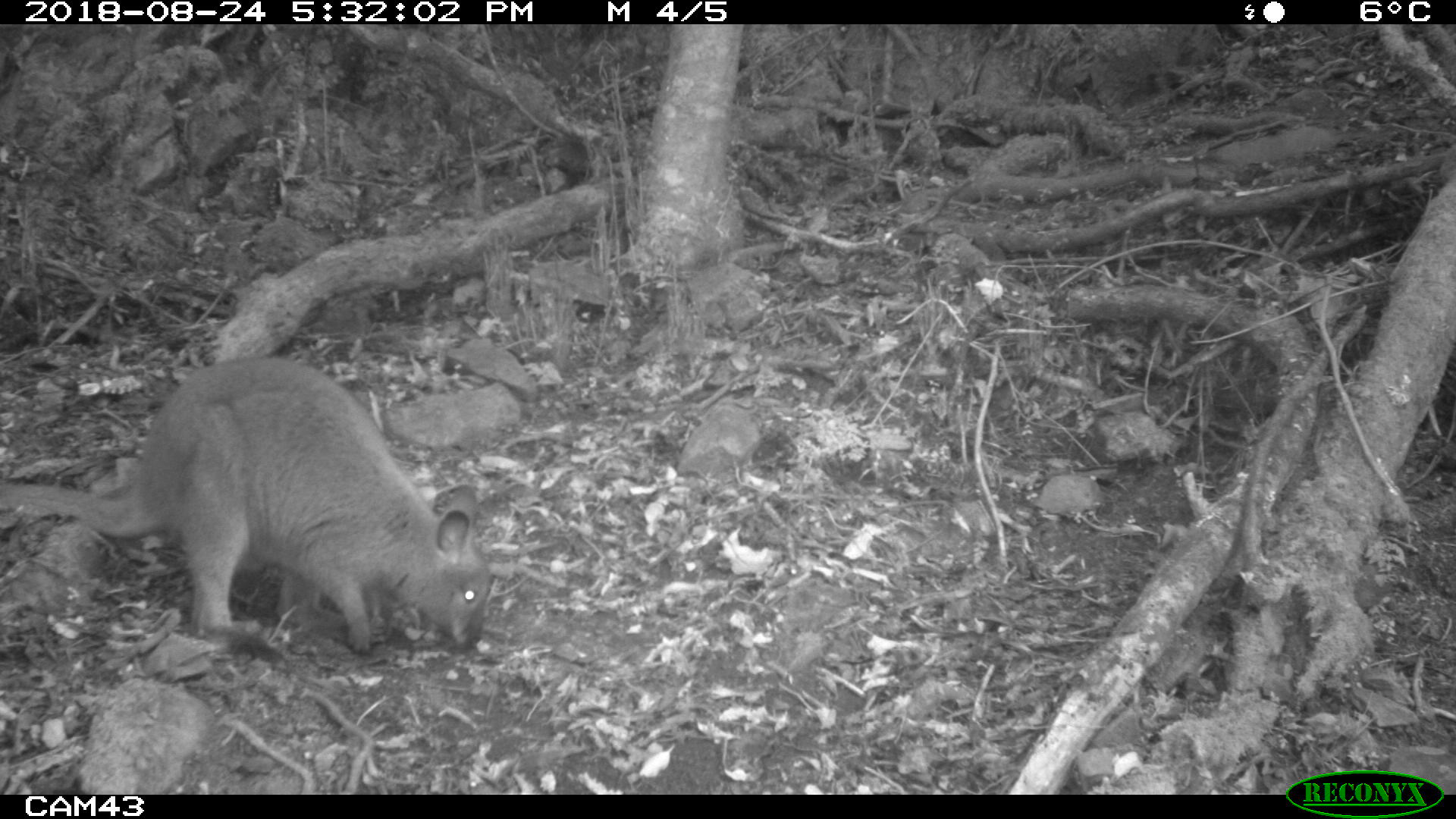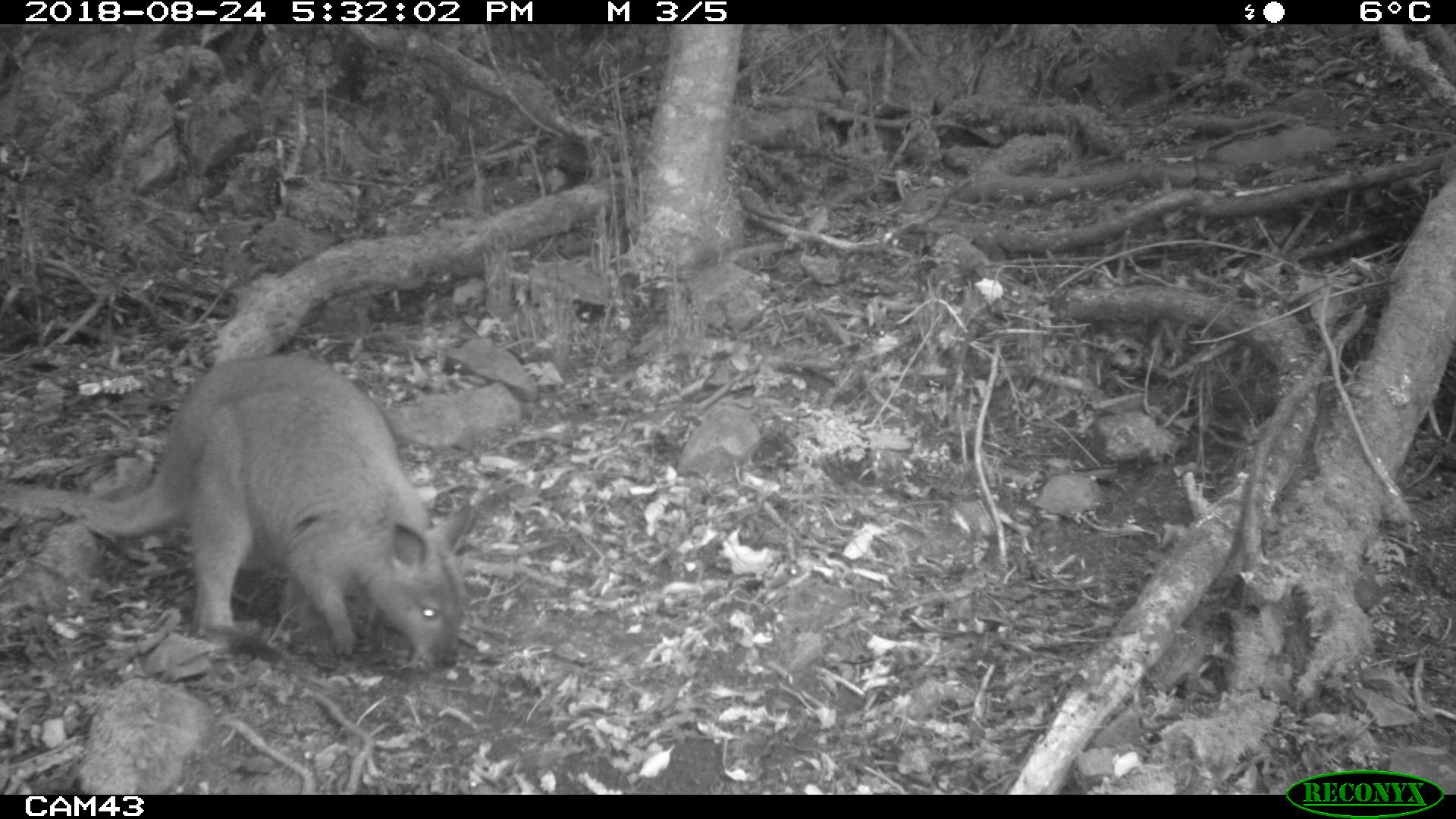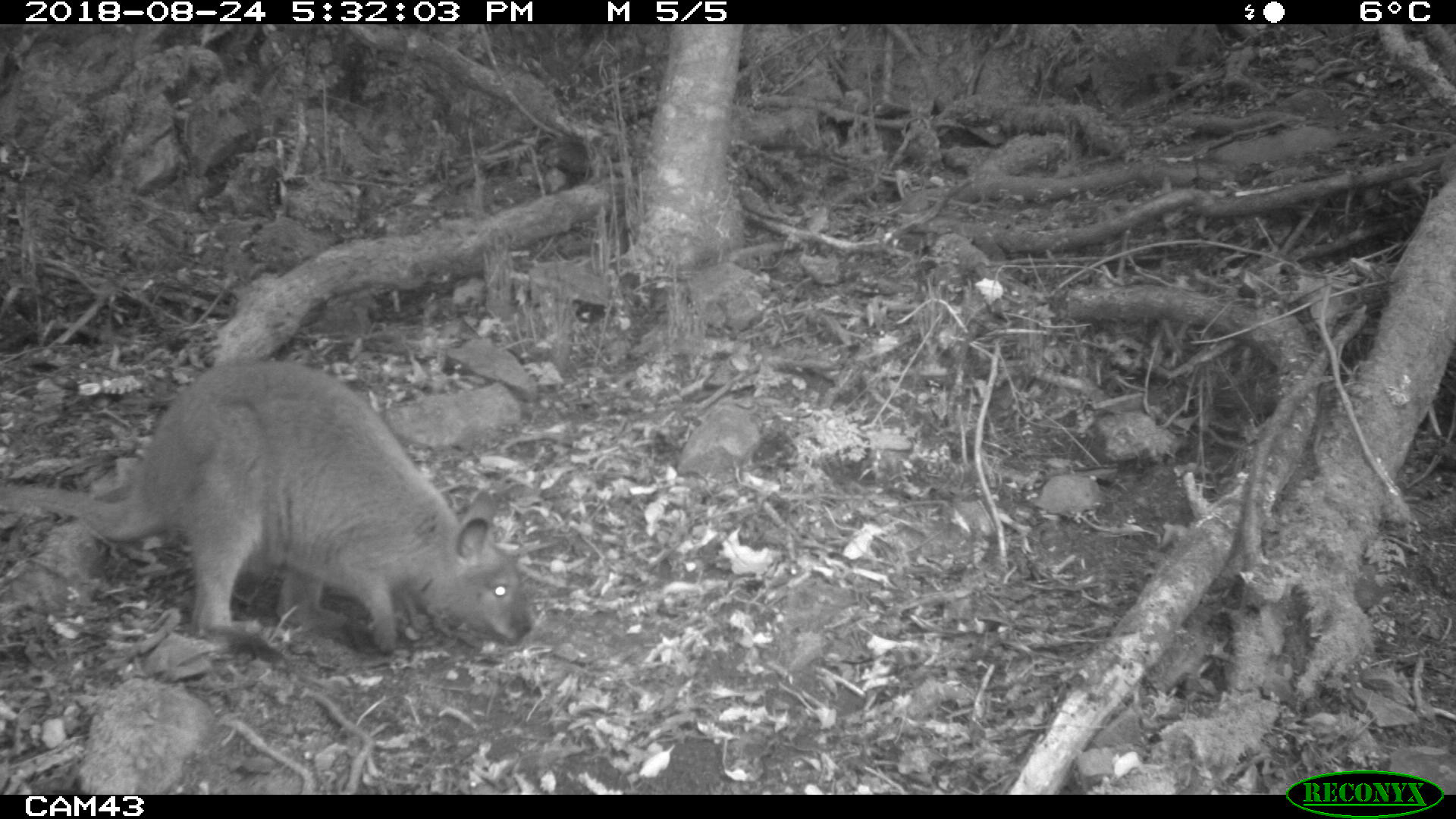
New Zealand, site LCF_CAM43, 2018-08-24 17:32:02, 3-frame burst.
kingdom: Animalia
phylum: Chordata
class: Mammalia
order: Diprotodontia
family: Macropodidae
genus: Notamacropus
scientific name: Notamacropus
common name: wallaby